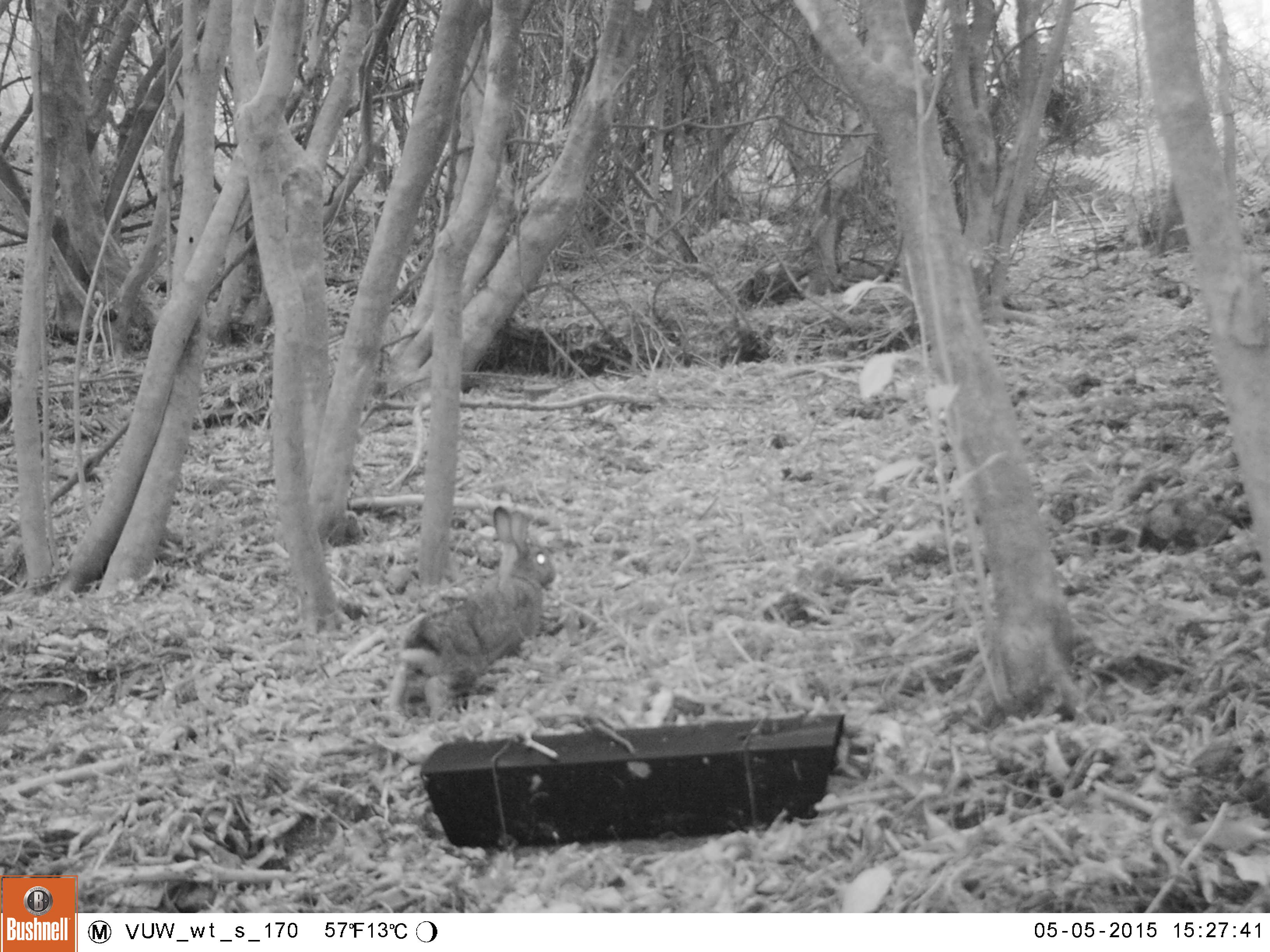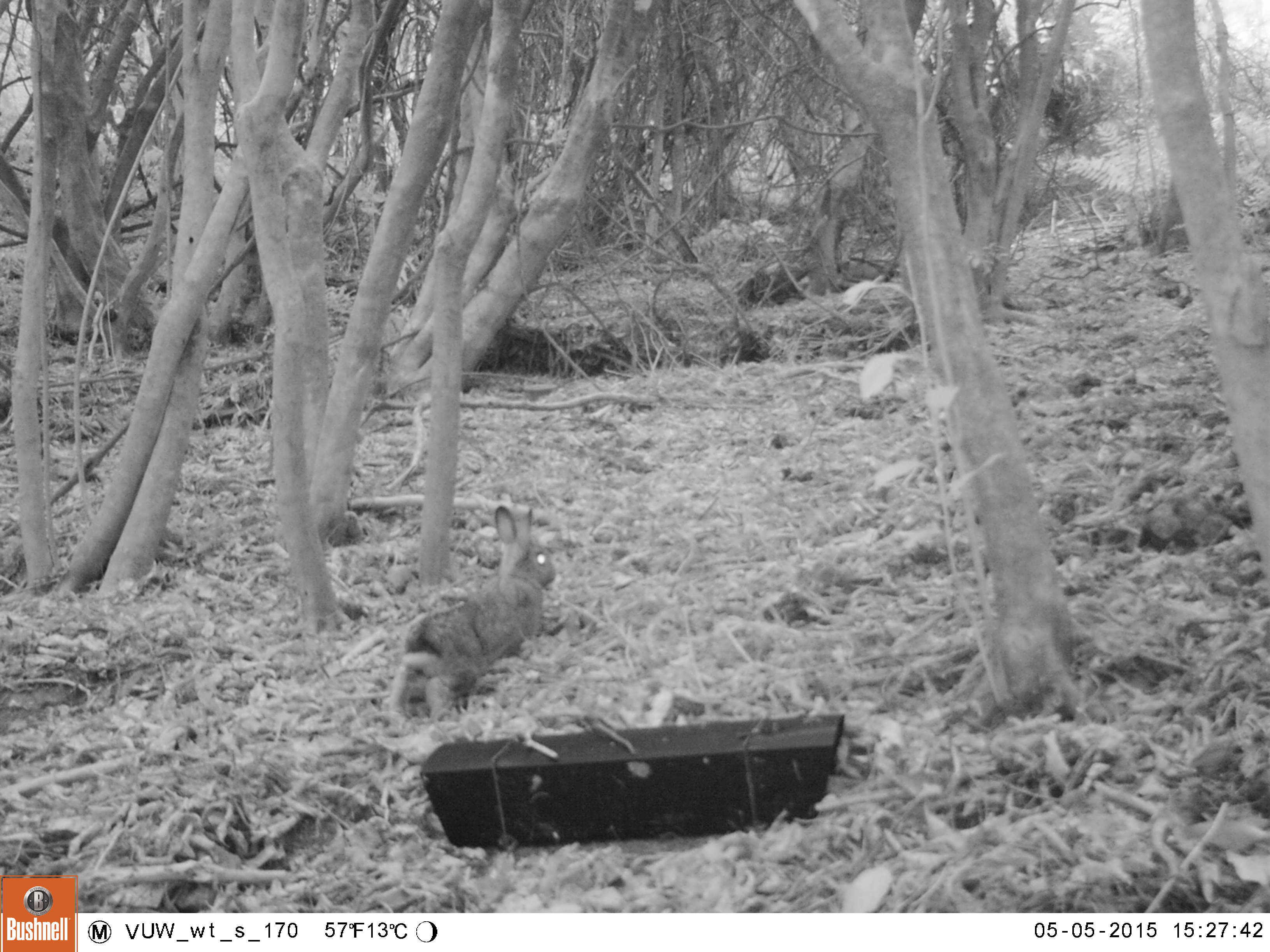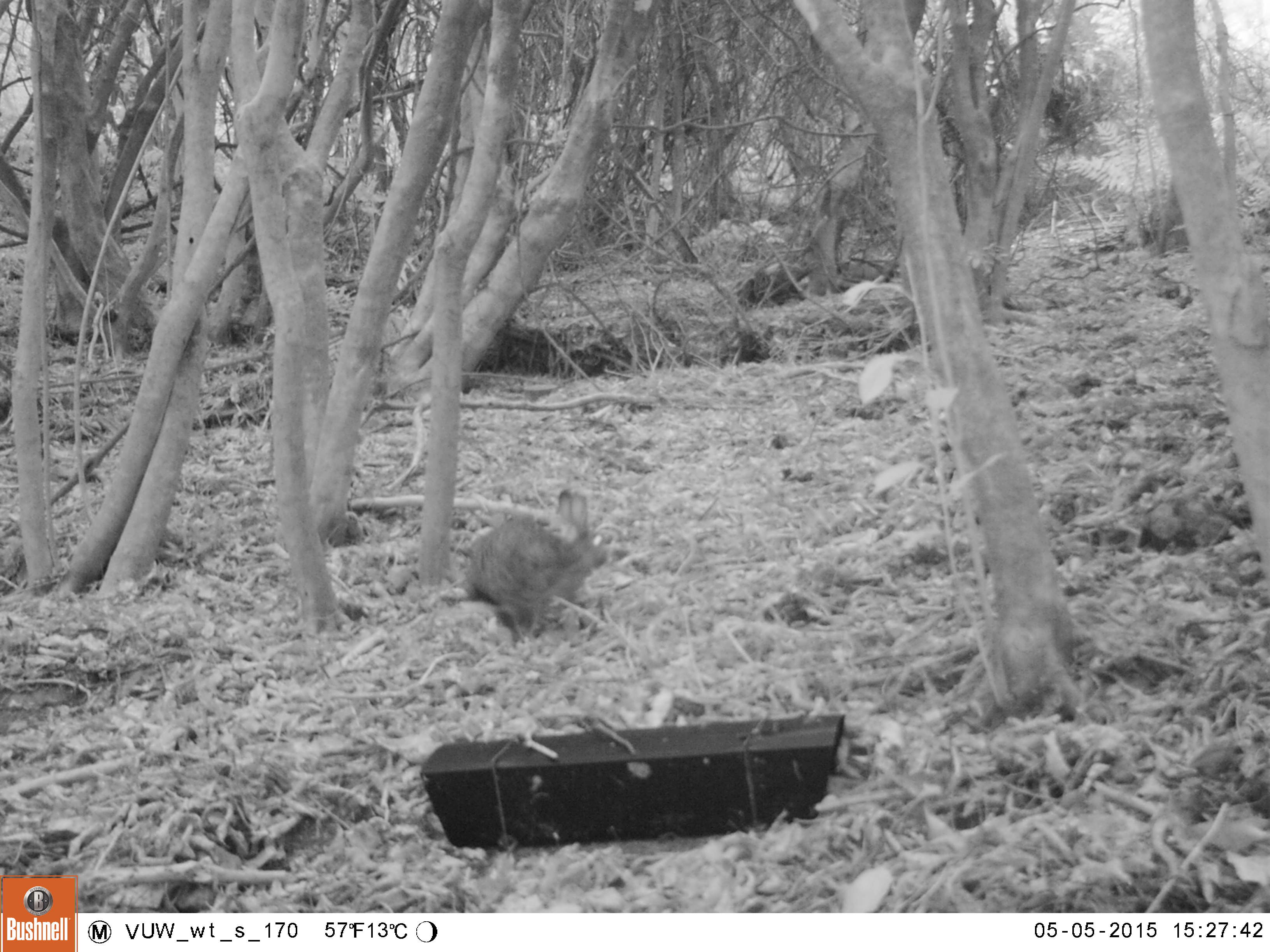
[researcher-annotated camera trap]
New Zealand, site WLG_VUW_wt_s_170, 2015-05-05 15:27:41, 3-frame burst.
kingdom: Animalia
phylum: Chordata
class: Mammalia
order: Lagomorpha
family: Leporidae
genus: Oryctolagus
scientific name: Oryctolagus cuniculus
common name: european rabbit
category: rabbit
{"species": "rabbit (european rabbit) (Oryctolagus cuniculus)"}